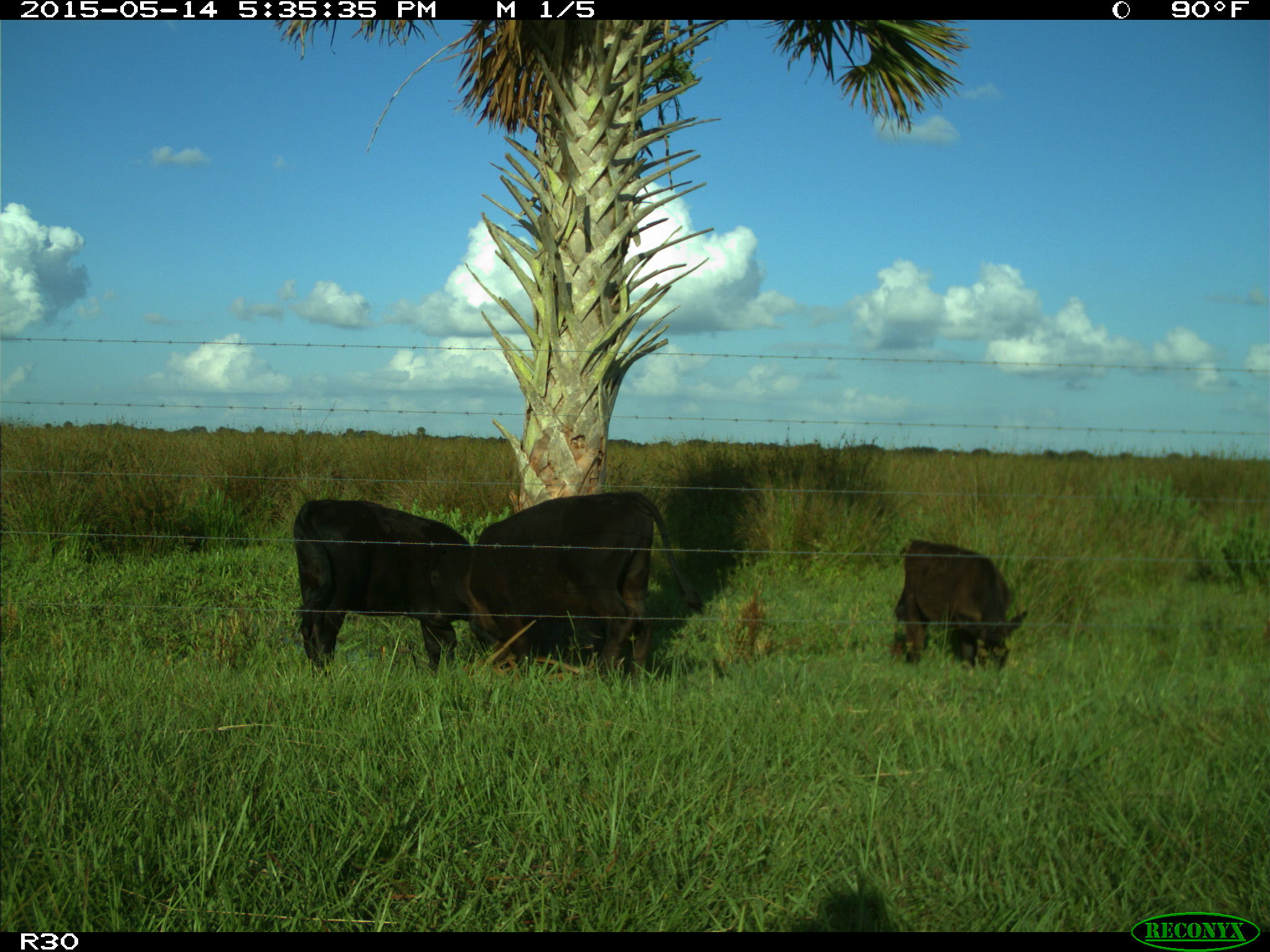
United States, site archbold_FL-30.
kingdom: Animalia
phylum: Chordata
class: Mammalia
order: Artiodactyla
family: Bovidae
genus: Bos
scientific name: Bos taurus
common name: domestic cow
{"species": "Bos taurus (domestic cow)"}